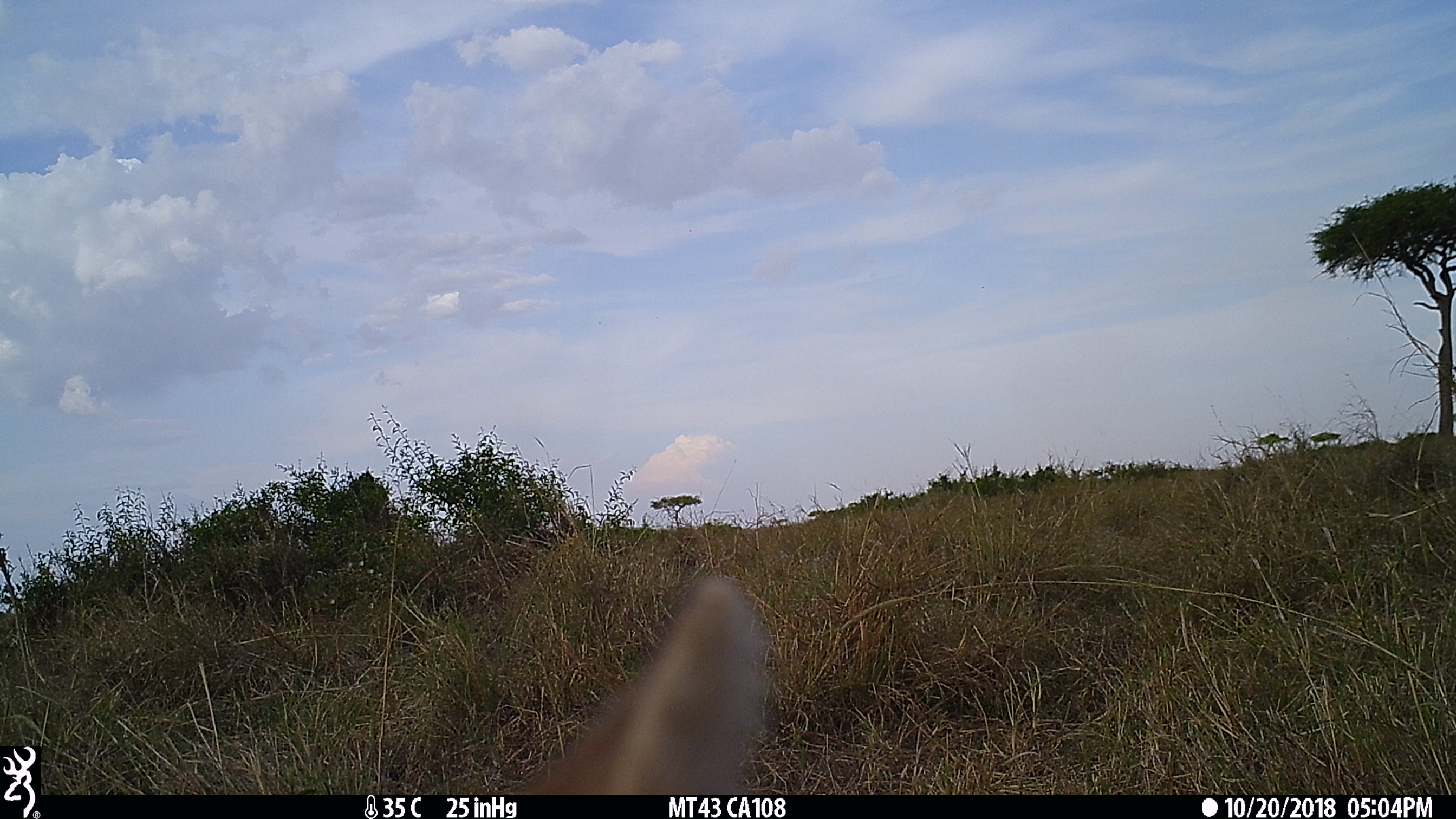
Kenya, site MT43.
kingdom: Animalia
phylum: Chordata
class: Mammalia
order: Carnivora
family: Canidae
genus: Lupulella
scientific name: Lupulella mesomelas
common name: black-backed jackal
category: jackal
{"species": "jackal (black-backed jackal) (Lupulella mesomelas)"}